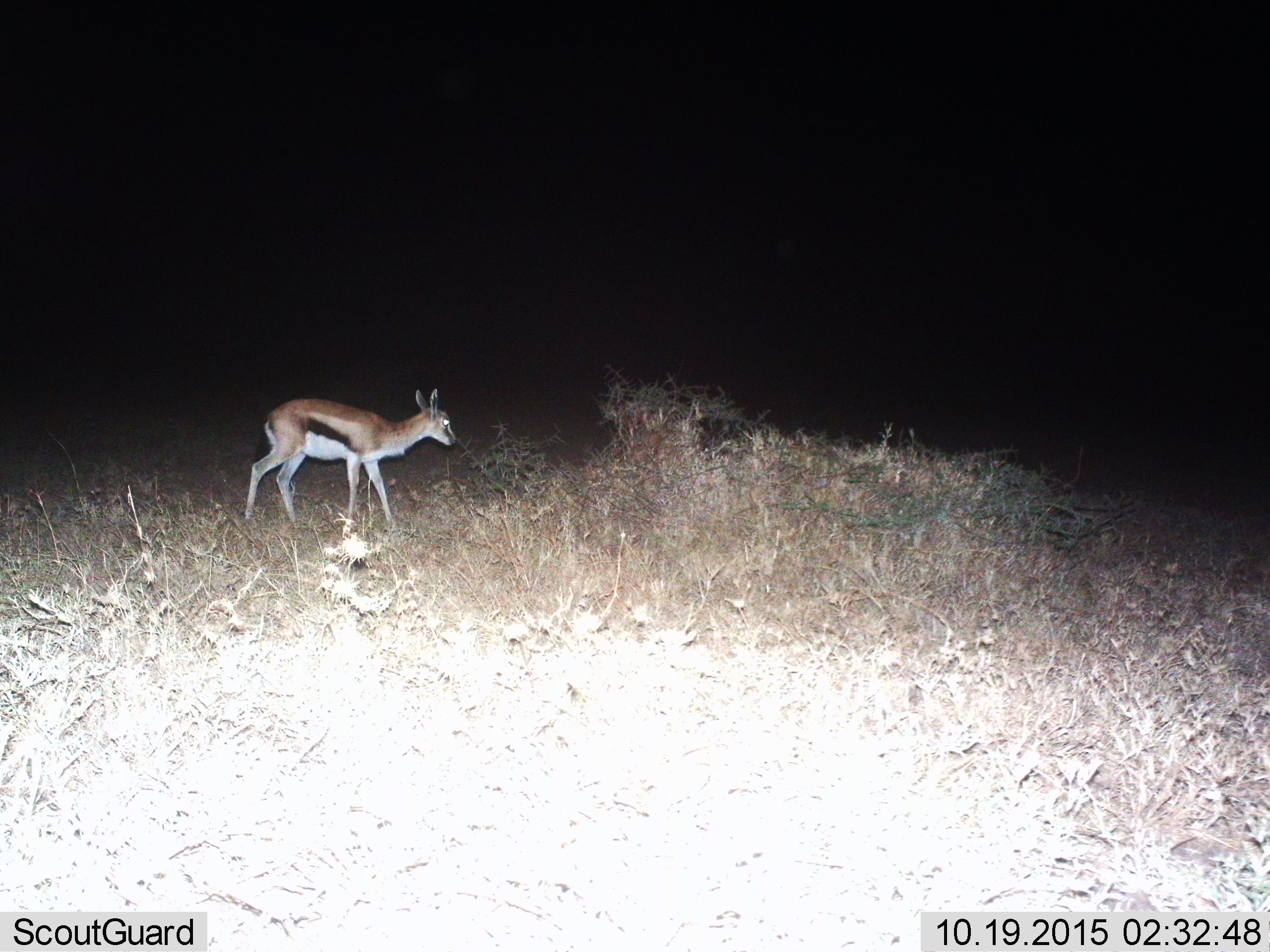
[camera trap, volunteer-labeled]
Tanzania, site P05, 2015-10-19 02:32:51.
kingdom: Animalia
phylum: Chordata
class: Mammalia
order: Artiodactyla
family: Bovidae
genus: Eudorcas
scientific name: Eudorcas thomsonii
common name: thomson's gazelle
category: gazellethomsons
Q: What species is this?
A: Gazellethomsons (thomson's gazelle) (Eudorcas thomsonii).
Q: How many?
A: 1.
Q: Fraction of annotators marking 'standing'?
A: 33%.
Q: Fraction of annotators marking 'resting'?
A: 0%.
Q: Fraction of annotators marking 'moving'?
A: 67%.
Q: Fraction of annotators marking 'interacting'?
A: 0%.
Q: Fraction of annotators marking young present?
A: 11%.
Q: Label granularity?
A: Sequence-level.